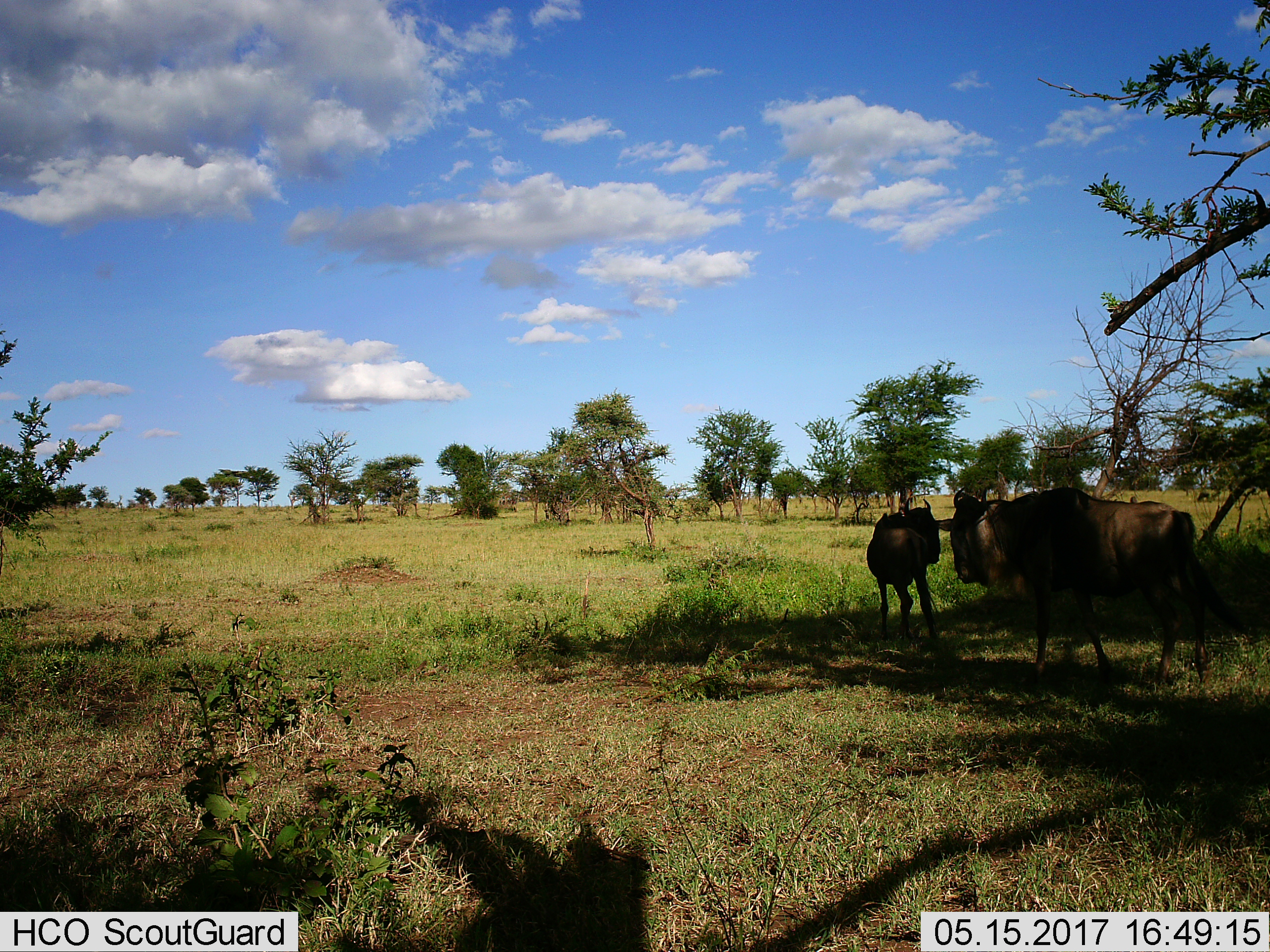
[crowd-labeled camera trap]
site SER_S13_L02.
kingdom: Animalia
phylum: Chordata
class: Mammalia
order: Artiodactyla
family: Bovidae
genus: Connochaetes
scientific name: Connochaetes taurinus taurinus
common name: blue wildebeest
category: wildebeestblue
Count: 2.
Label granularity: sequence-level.